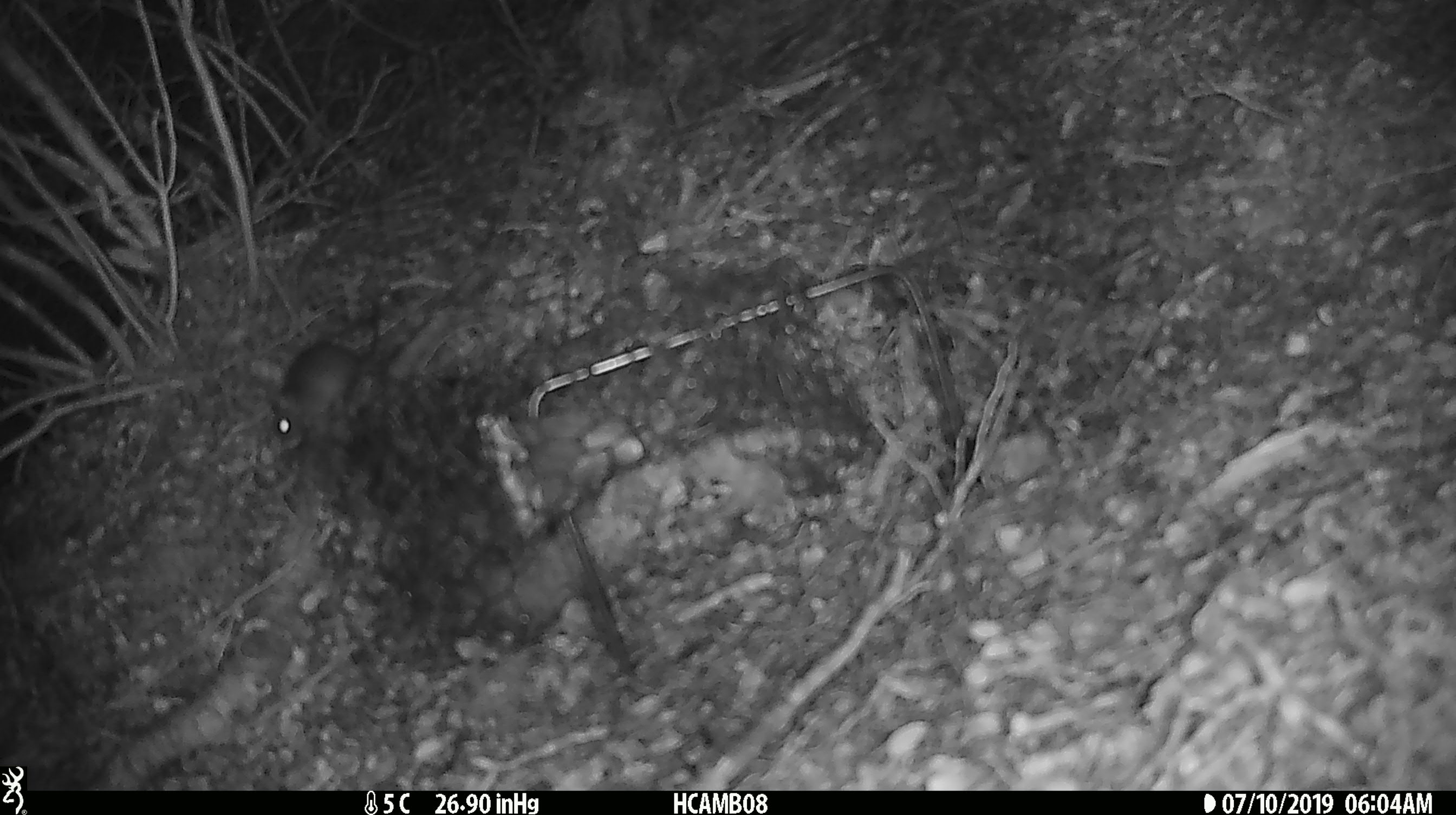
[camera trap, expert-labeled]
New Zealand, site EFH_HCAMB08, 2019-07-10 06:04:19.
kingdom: Animalia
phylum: Chordata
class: Mammalia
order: Rodentia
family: Muridae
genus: Mus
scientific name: Mus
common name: mouse